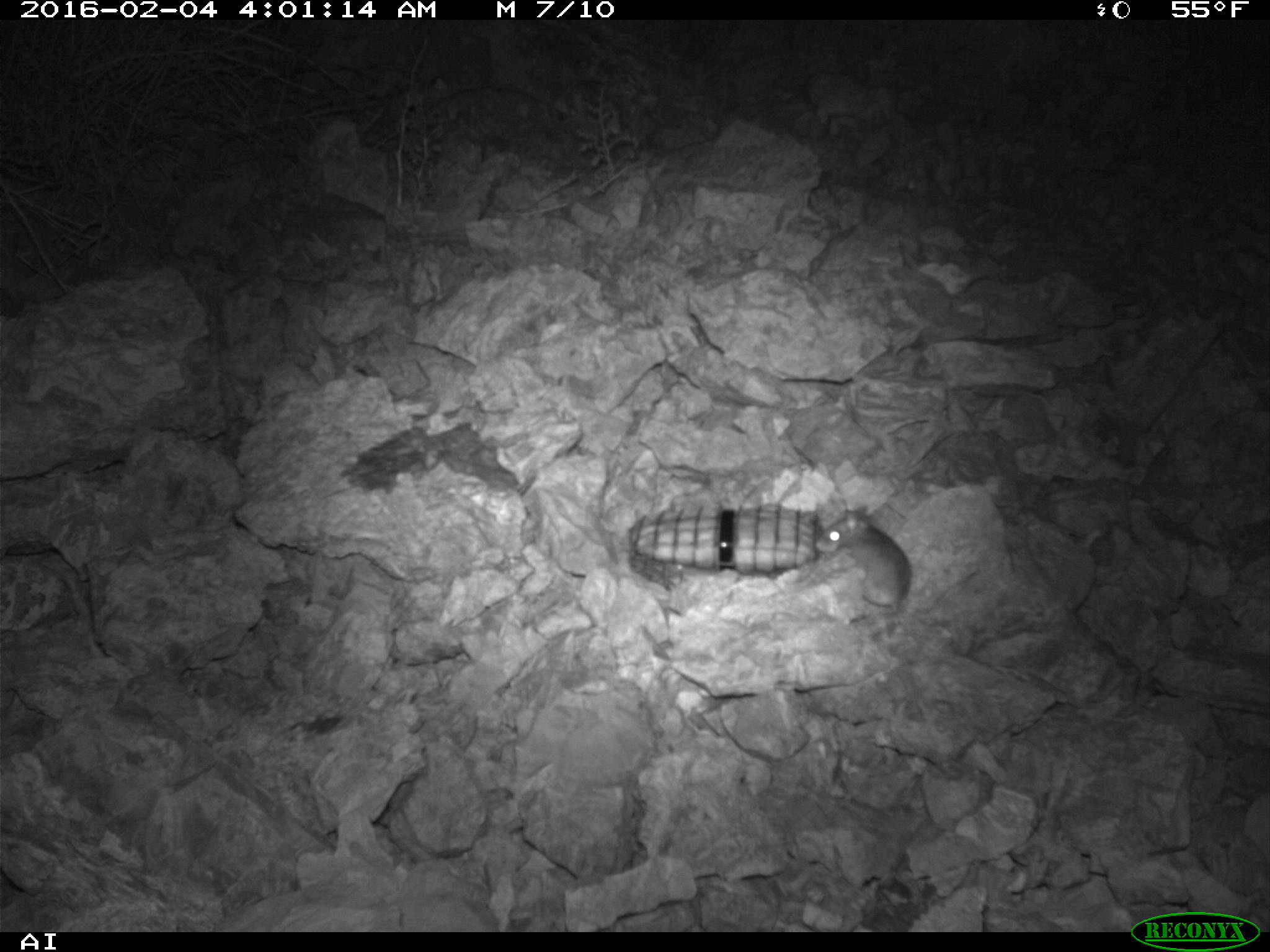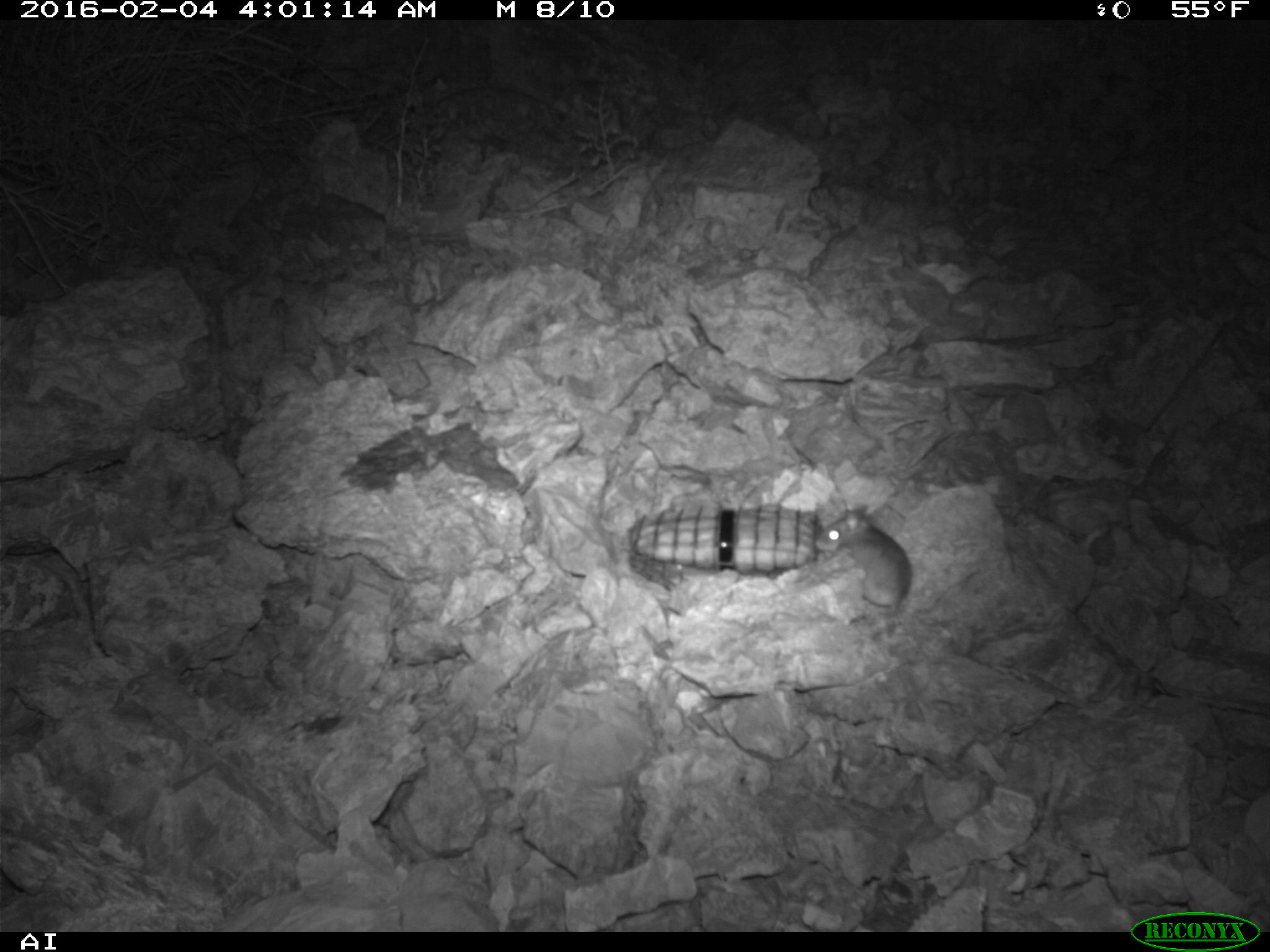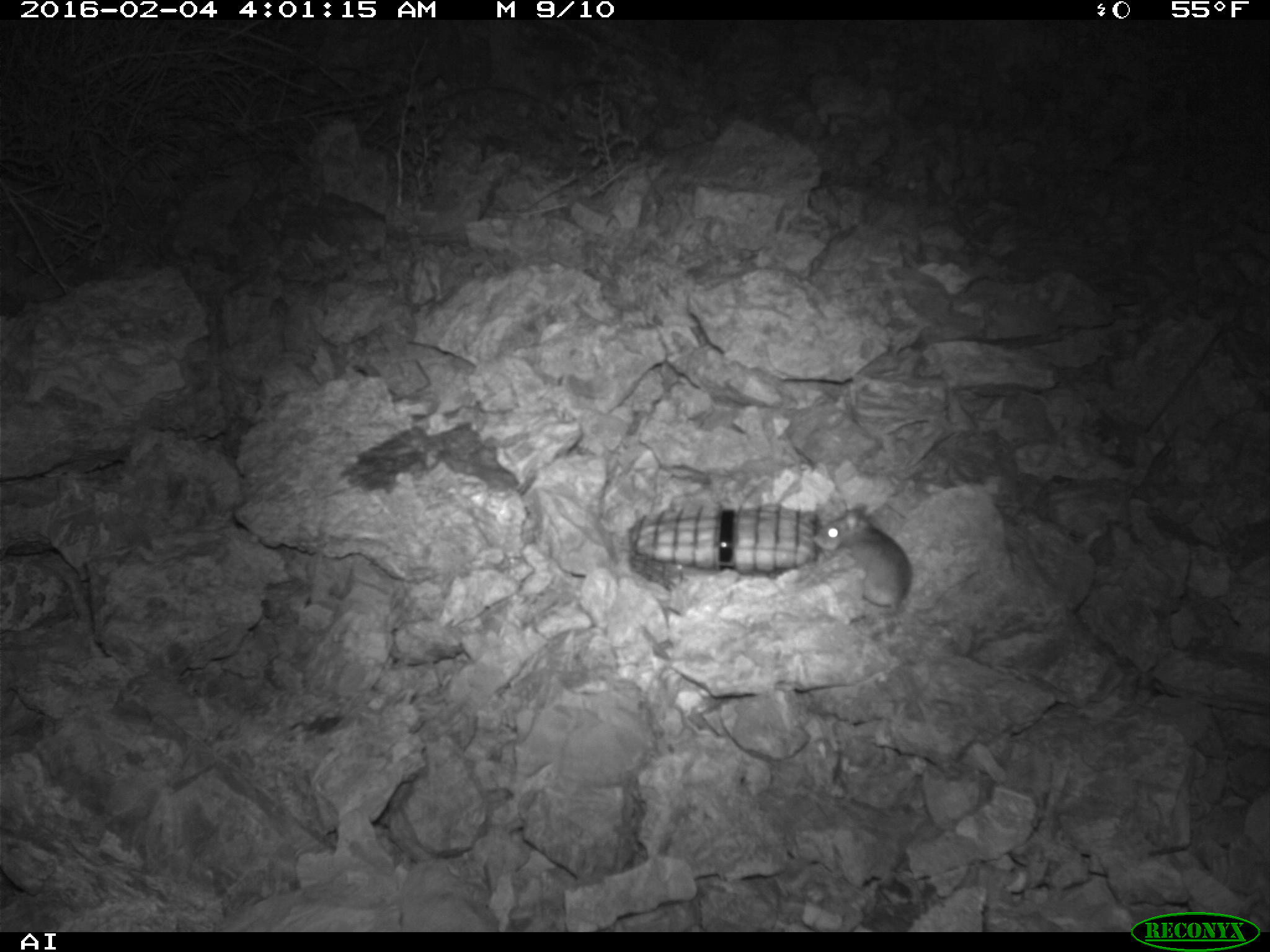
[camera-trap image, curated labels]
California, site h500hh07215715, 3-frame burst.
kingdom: Animalia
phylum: Chordata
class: Mammalia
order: Rodentia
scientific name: Rodentia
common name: rodent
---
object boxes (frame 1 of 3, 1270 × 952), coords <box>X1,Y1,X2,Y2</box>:
rodent: <box>814,501,981,612</box>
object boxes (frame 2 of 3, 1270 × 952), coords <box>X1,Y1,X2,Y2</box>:
rodent: <box>814,504,910,613</box>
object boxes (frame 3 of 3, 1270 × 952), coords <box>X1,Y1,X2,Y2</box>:
rodent: <box>813,506,910,611</box>